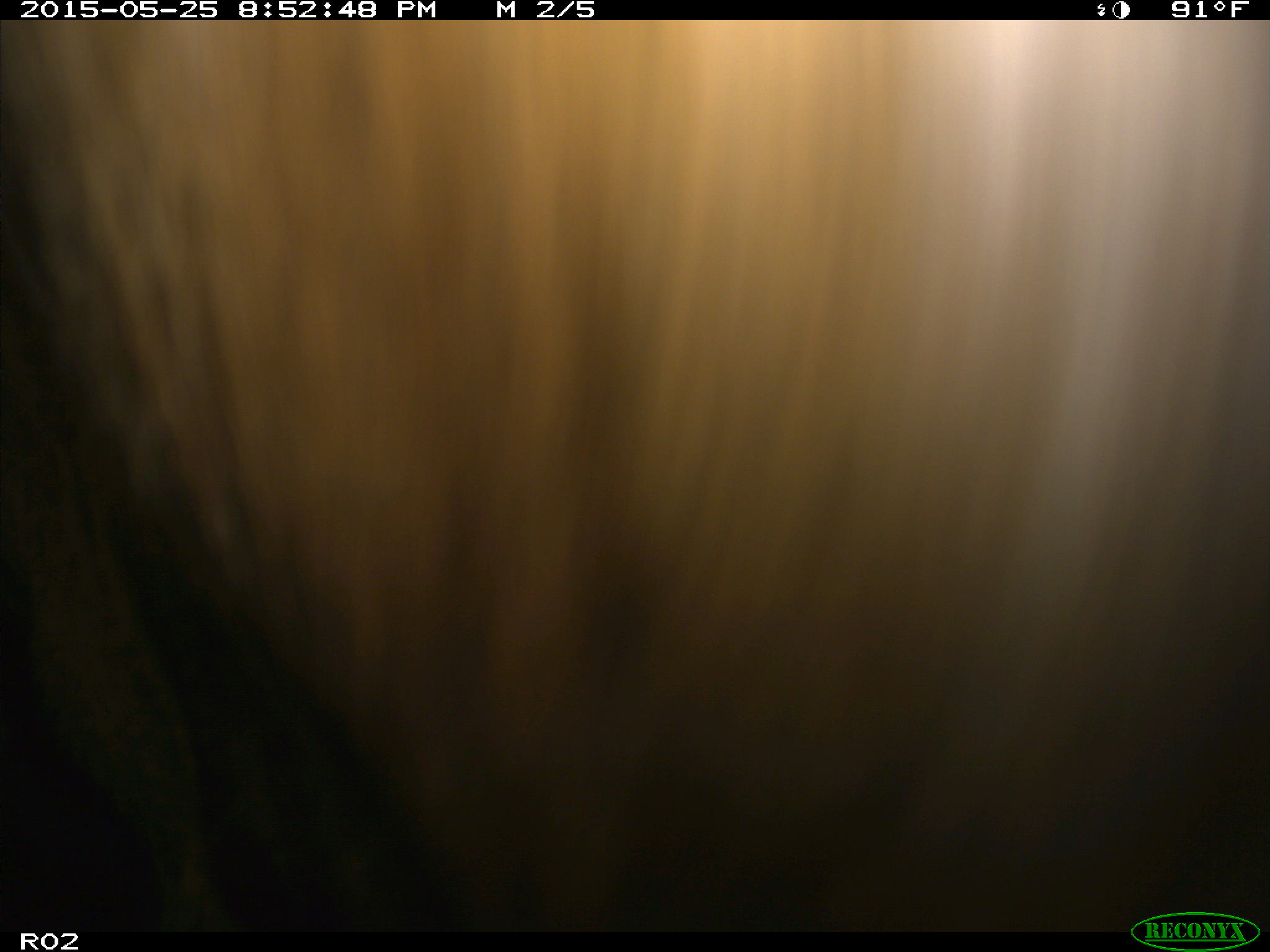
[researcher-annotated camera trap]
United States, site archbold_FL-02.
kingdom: Animalia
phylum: Chordata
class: Mammalia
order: Artiodactyla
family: Bovidae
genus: Bos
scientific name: Bos taurus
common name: domestic cow